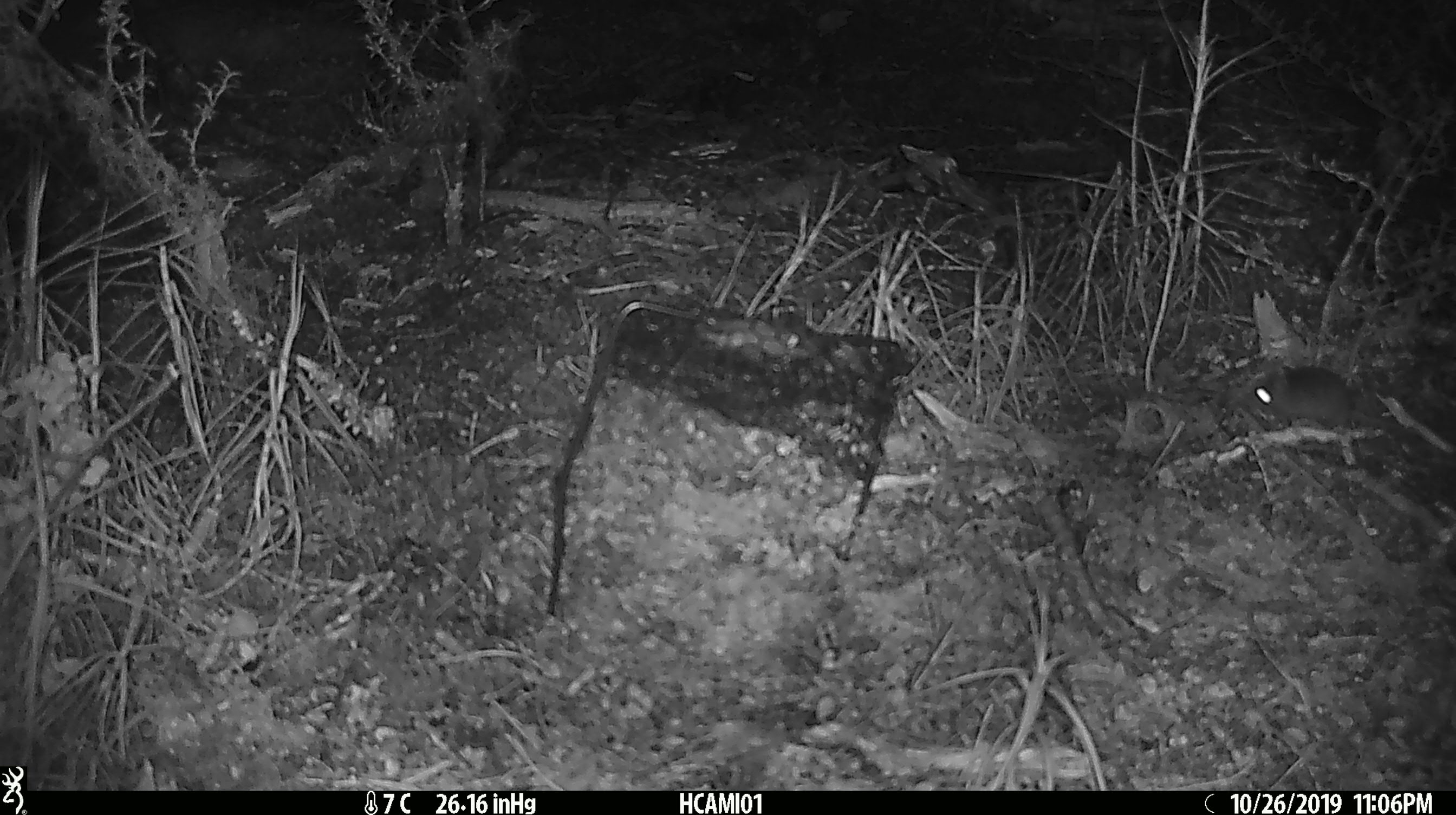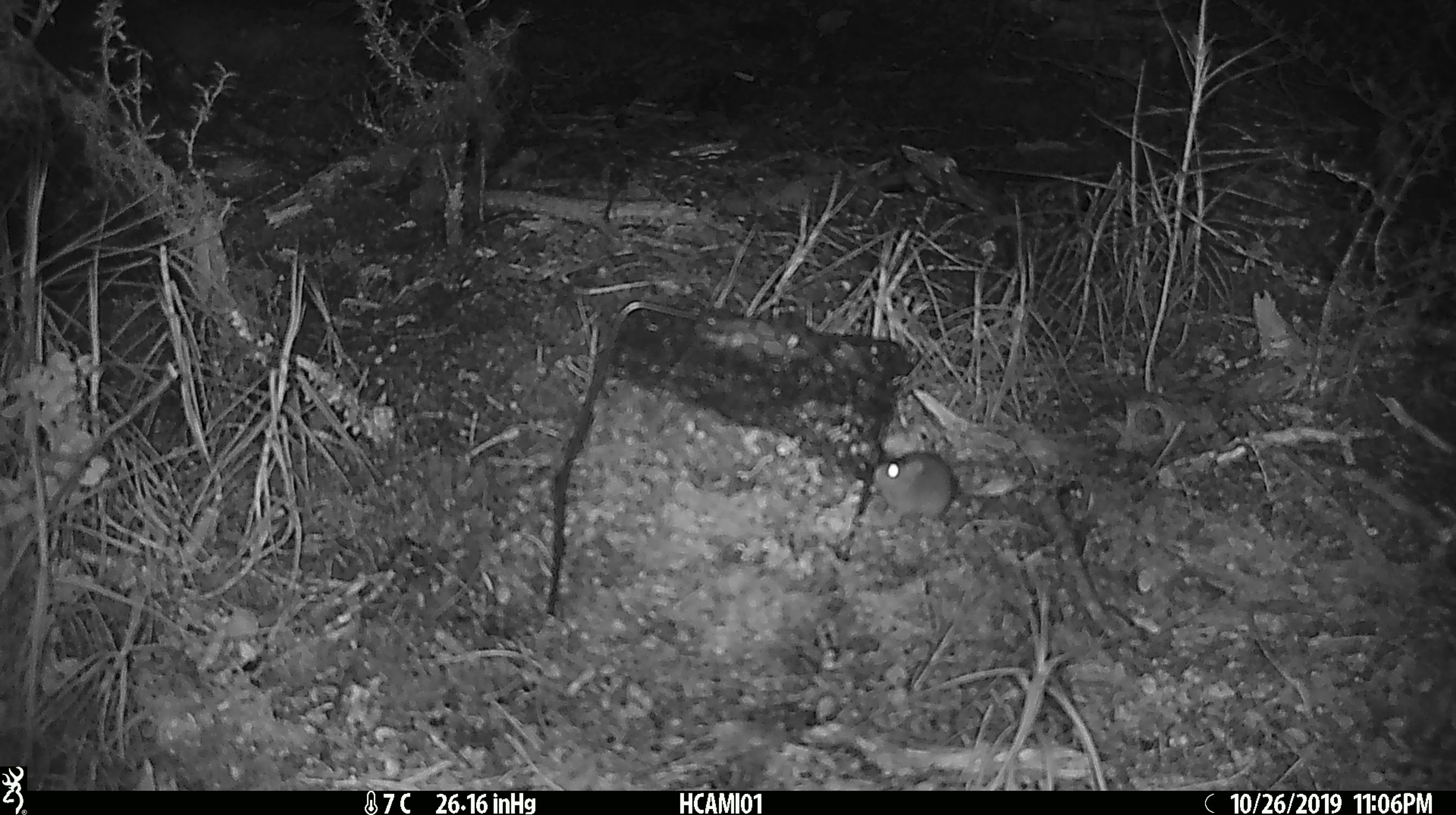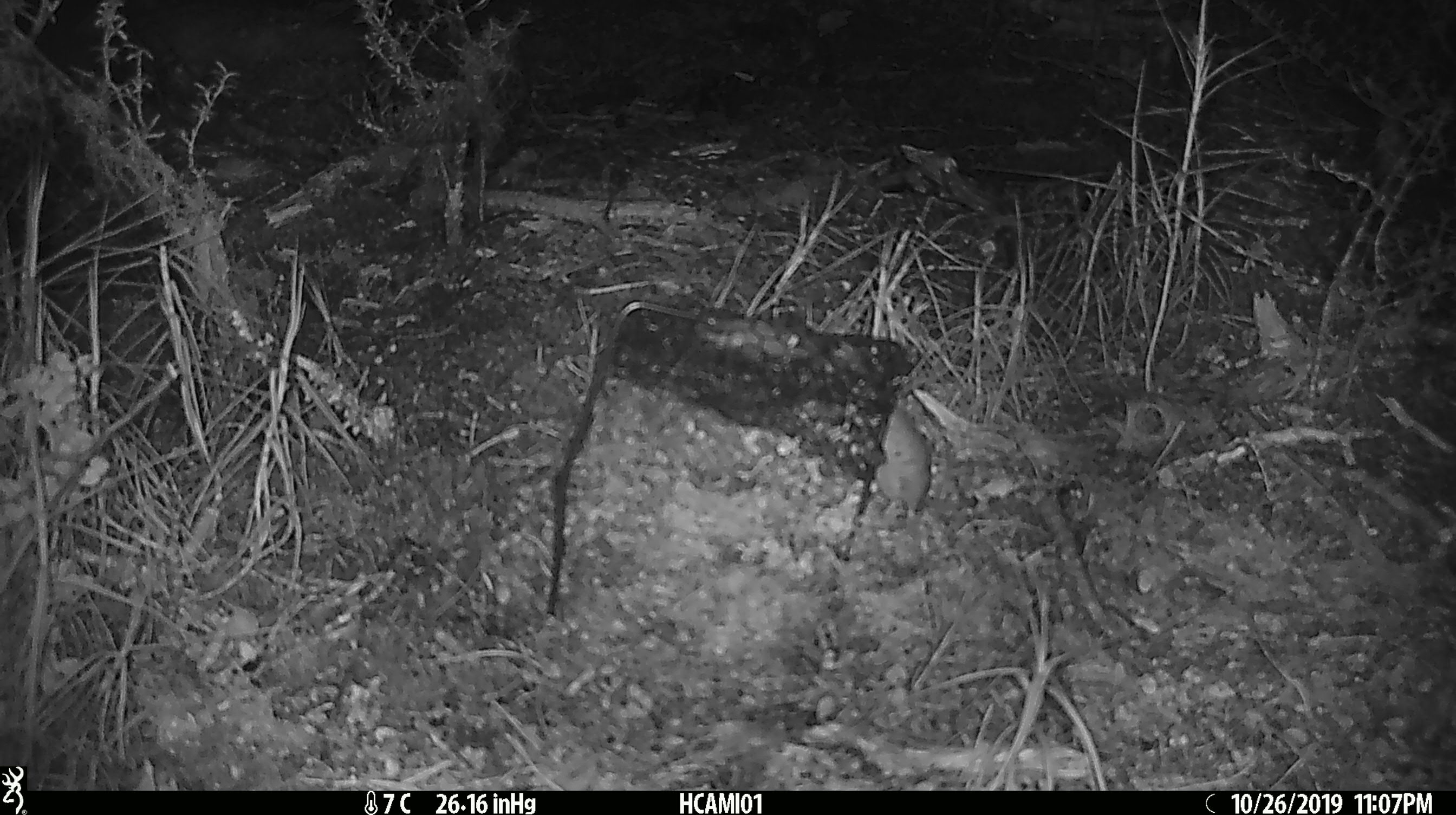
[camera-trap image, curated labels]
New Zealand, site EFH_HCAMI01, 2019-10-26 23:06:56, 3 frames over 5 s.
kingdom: Animalia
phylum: Chordata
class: Mammalia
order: Rodentia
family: Muridae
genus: Mus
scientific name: Mus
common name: mouse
Mouse (Mus).